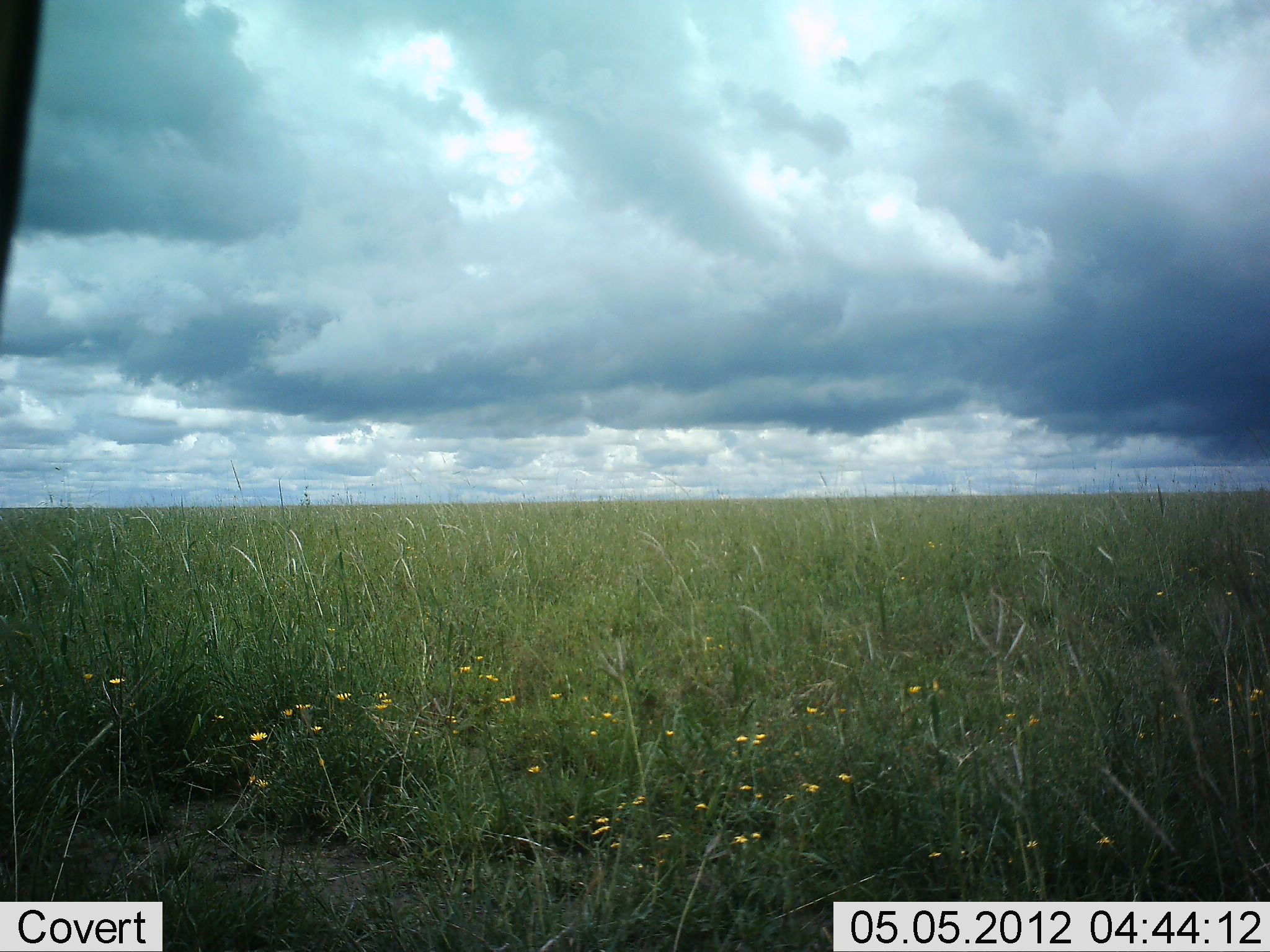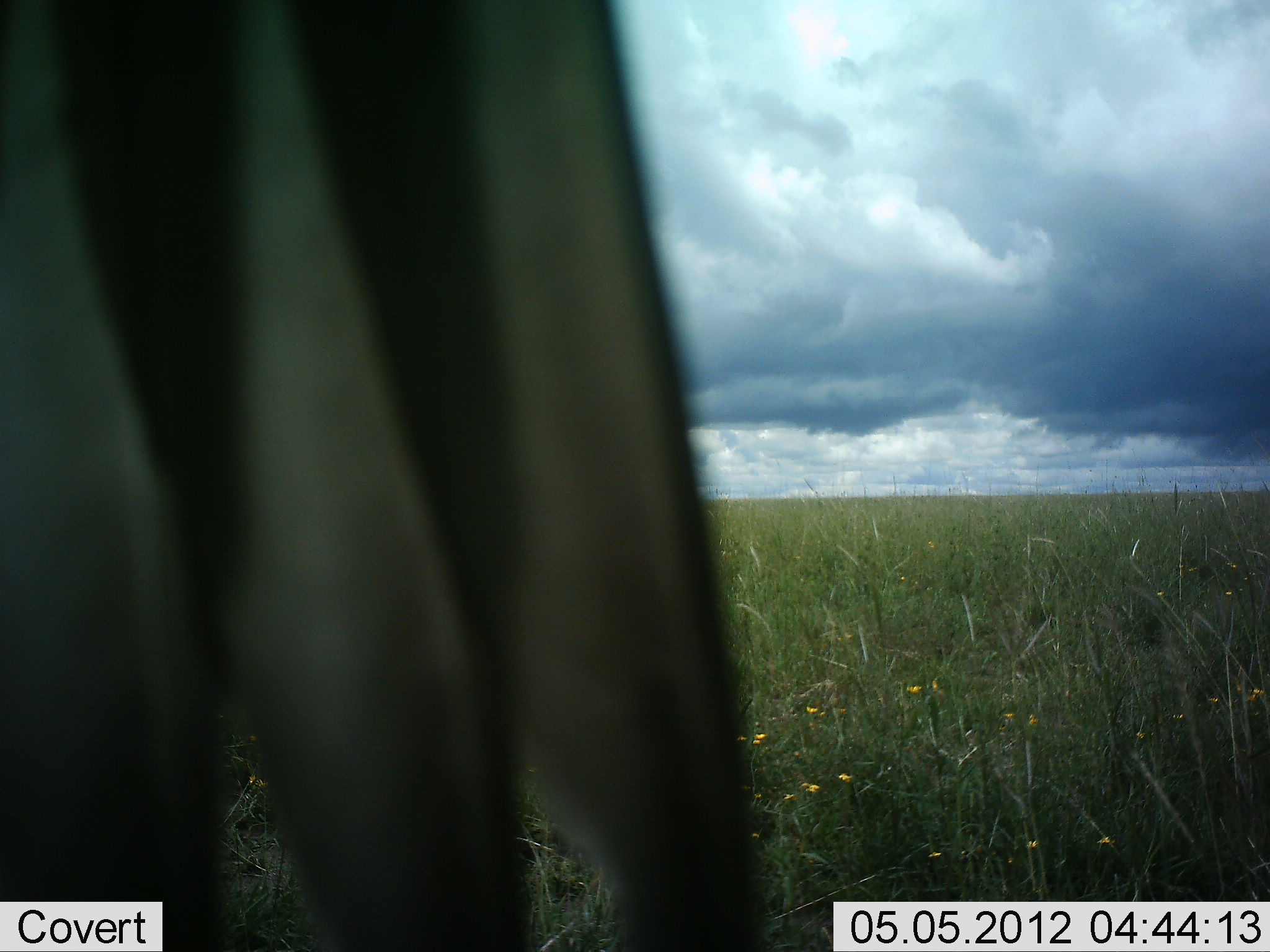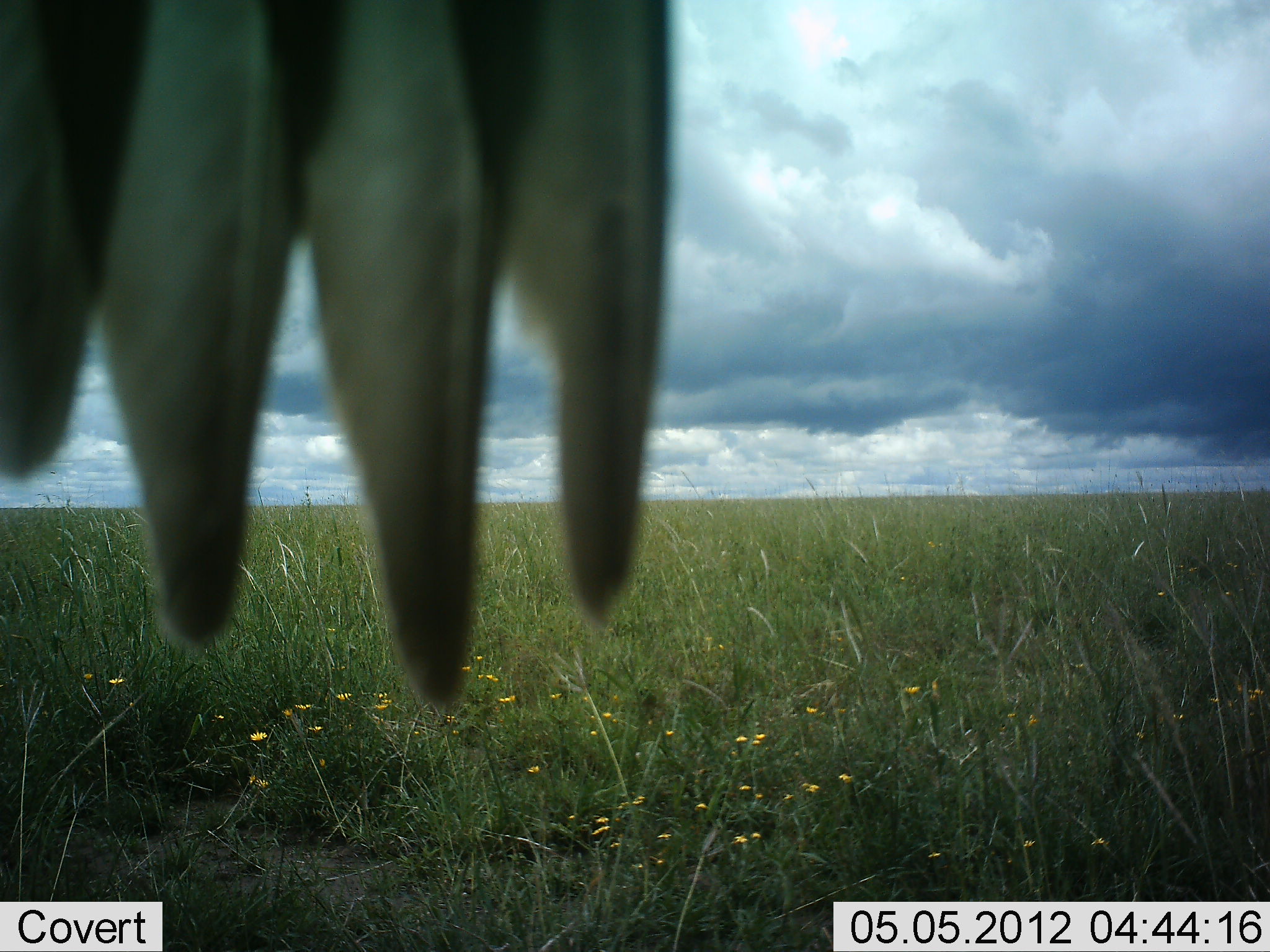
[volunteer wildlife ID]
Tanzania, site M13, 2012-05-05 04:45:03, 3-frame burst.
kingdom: Animalia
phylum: Chordata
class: Aves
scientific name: Aves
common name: bird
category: otherbird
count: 1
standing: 30%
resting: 10%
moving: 50%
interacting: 10%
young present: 0%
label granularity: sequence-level